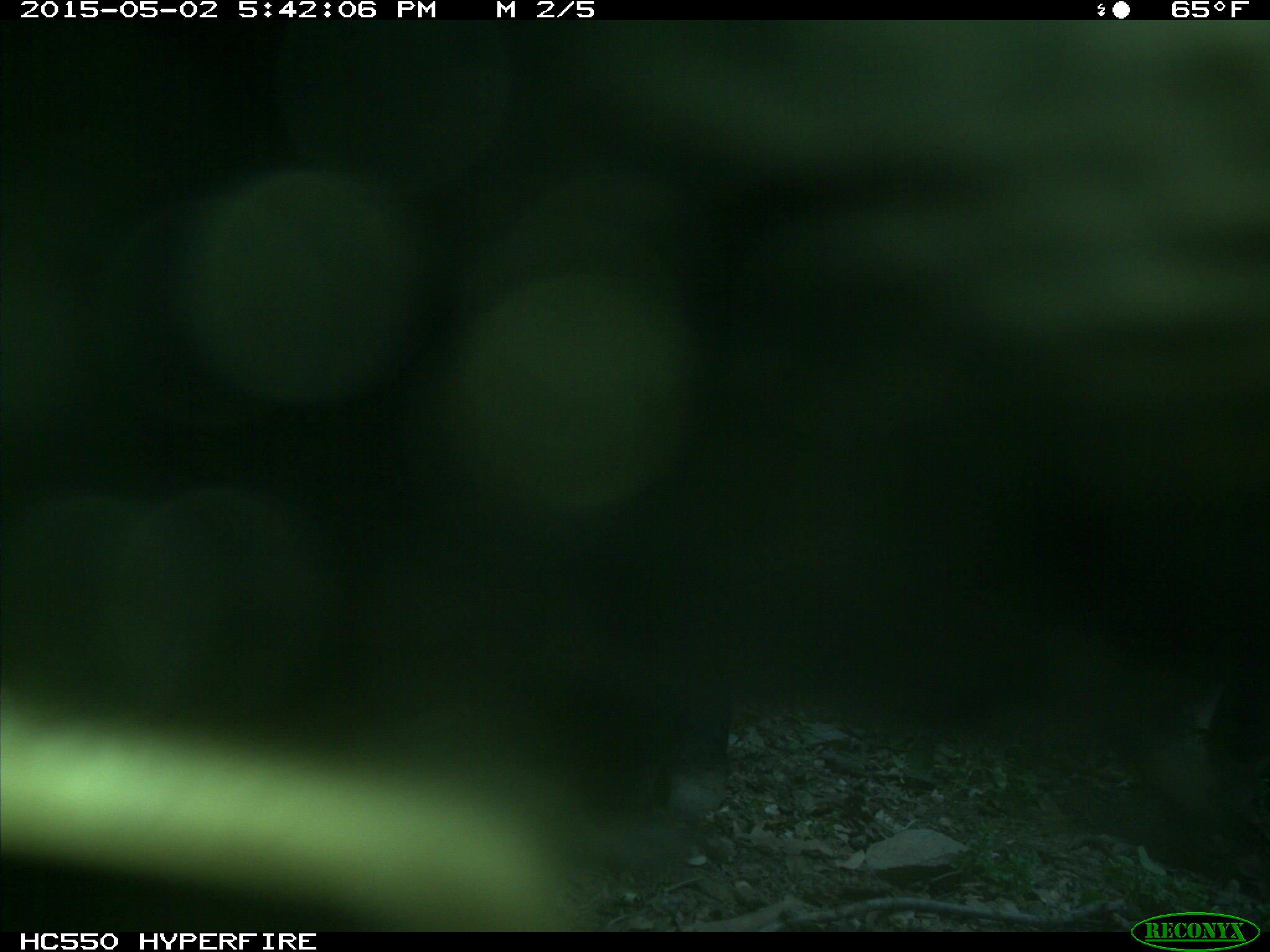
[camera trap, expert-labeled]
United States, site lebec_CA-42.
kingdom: Animalia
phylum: Chordata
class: Mammalia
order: Artiodactyla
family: Bovidae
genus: Bos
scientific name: Bos taurus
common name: domestic cow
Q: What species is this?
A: Bos taurus (domestic cow).